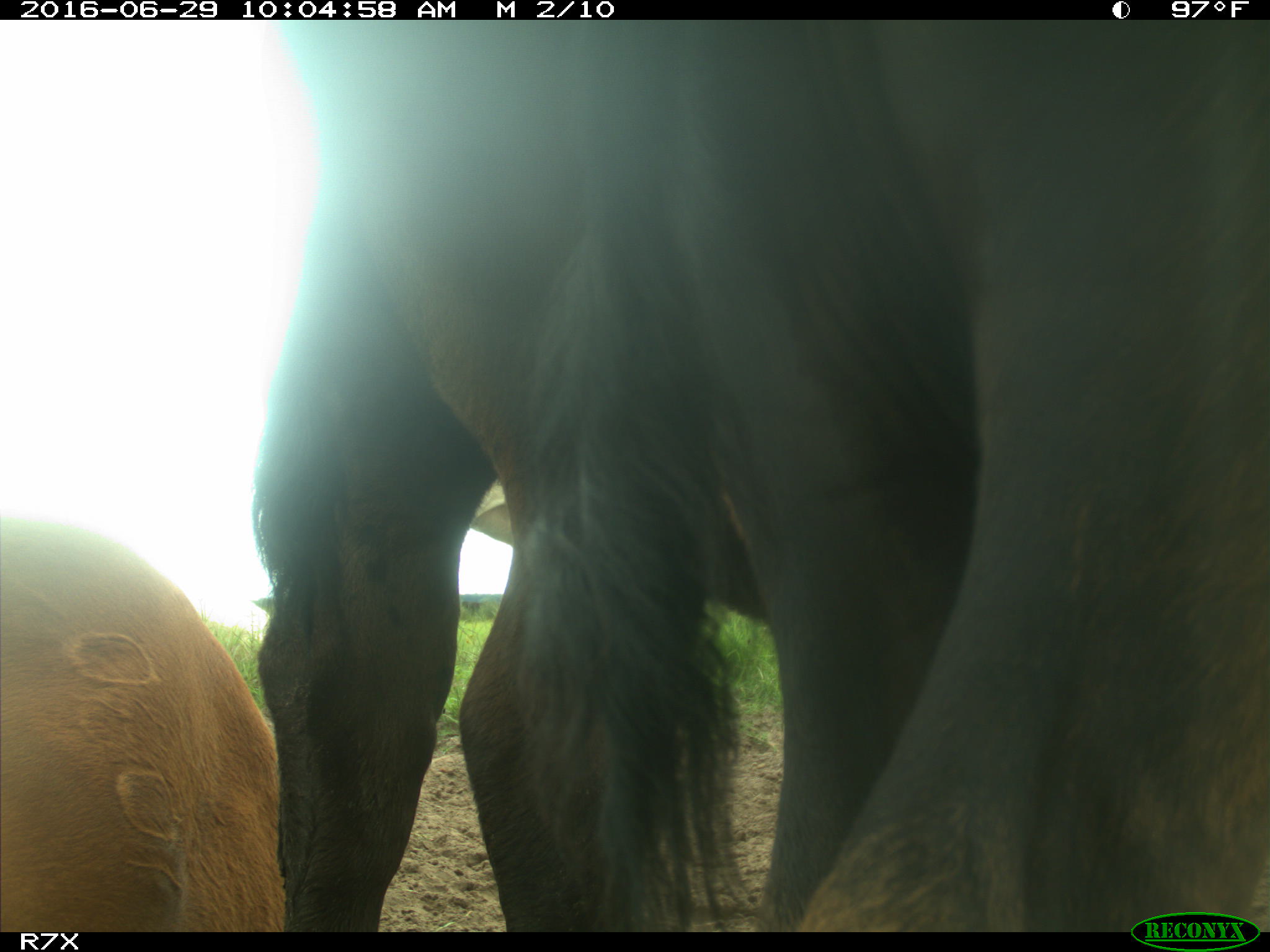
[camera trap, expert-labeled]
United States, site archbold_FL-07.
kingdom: Animalia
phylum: Chordata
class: Mammalia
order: Artiodactyla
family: Bovidae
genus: Bos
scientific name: Bos taurus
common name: domestic cow